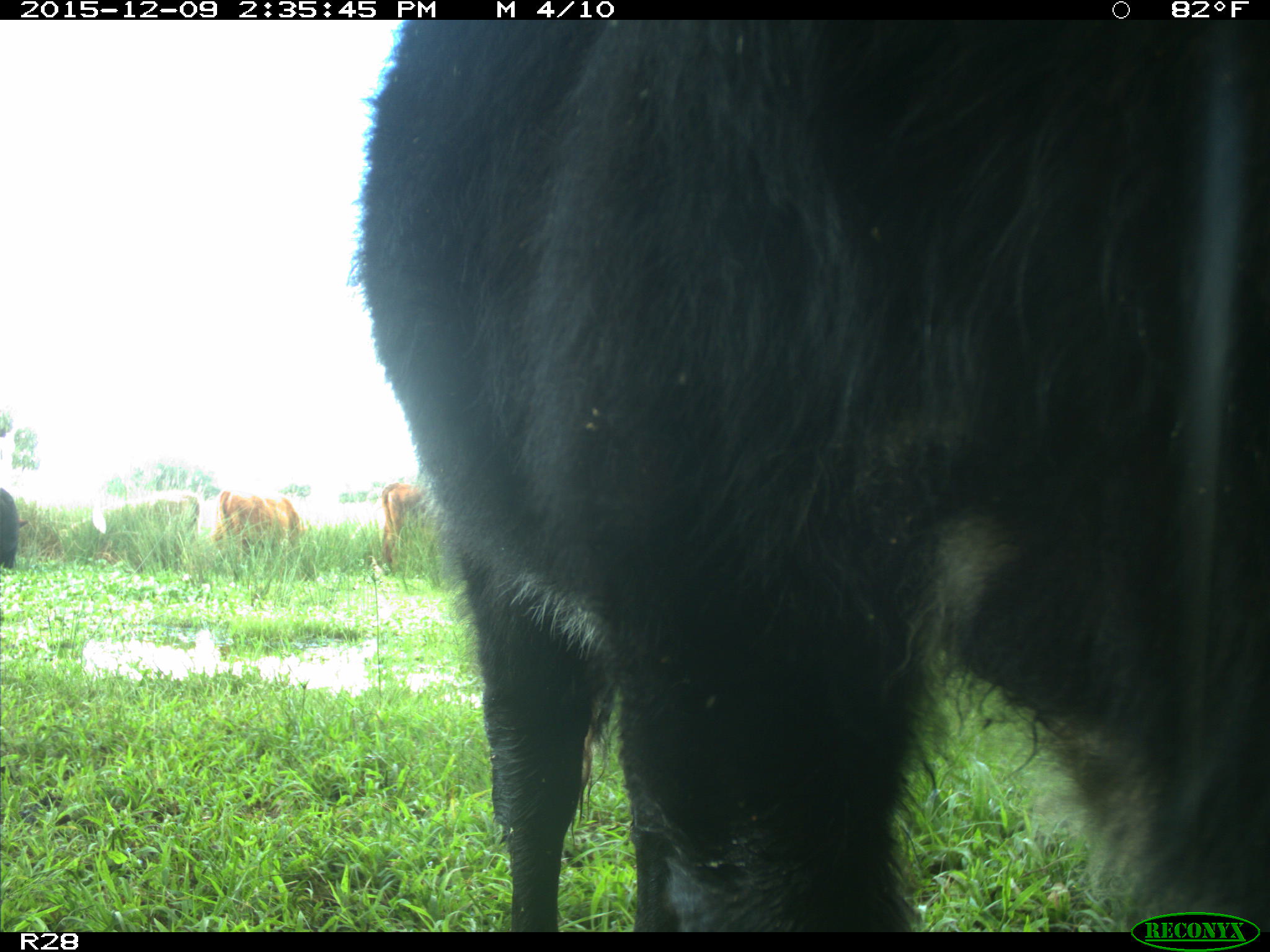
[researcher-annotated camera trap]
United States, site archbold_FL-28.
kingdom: Animalia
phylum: Chordata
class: Mammalia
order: Artiodactyla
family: Bovidae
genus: Bos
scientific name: Bos taurus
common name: domestic cow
Bos taurus (domestic cow).